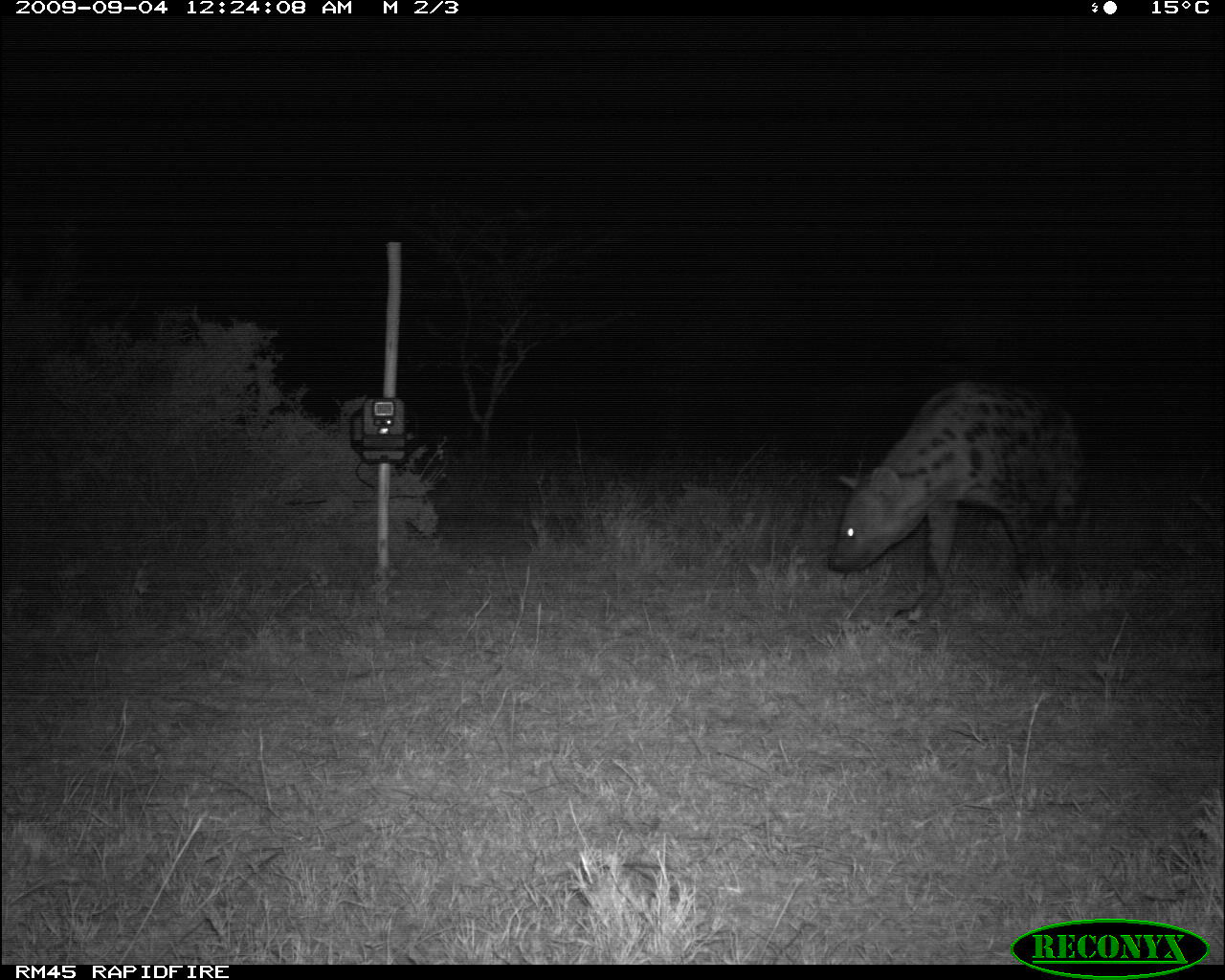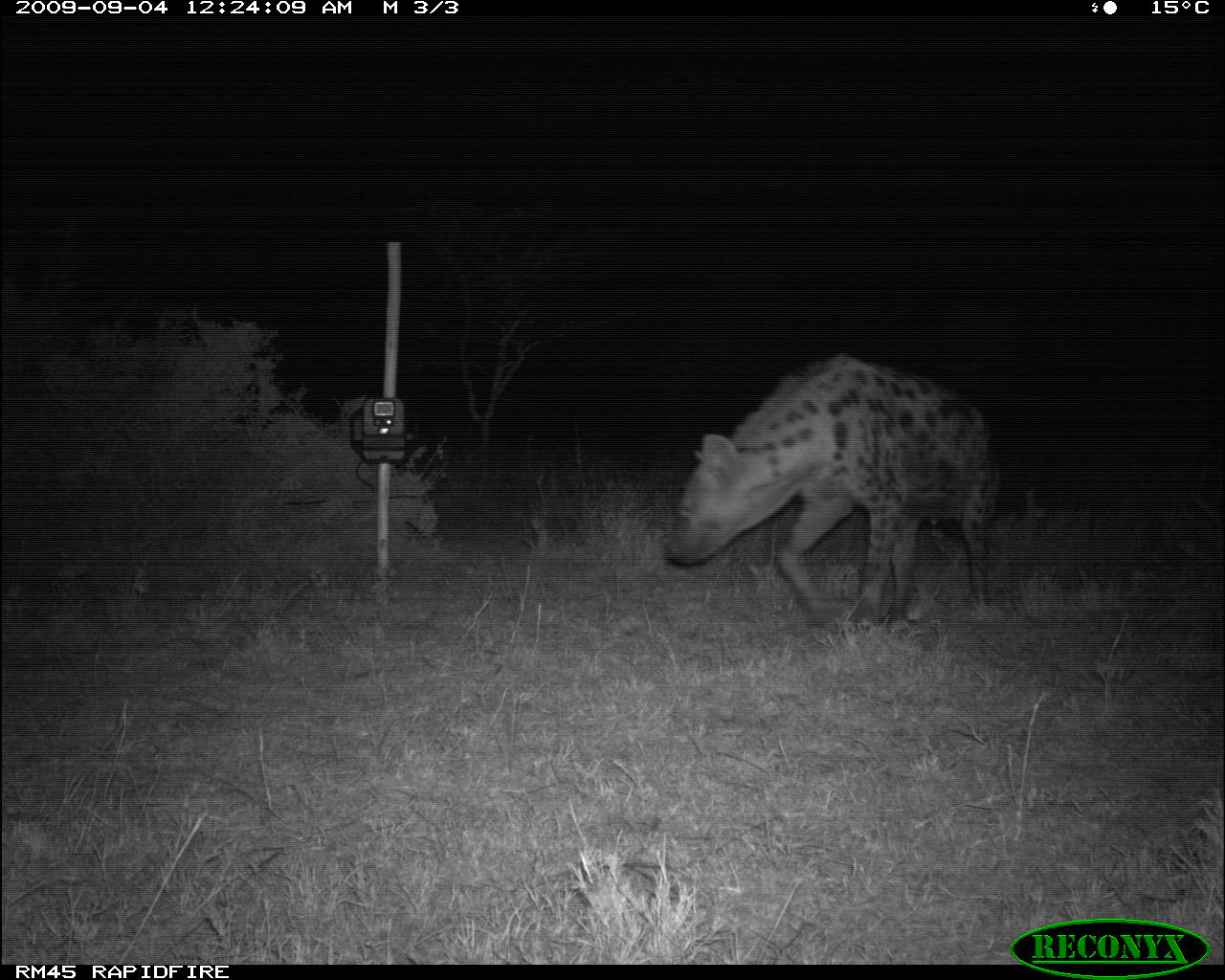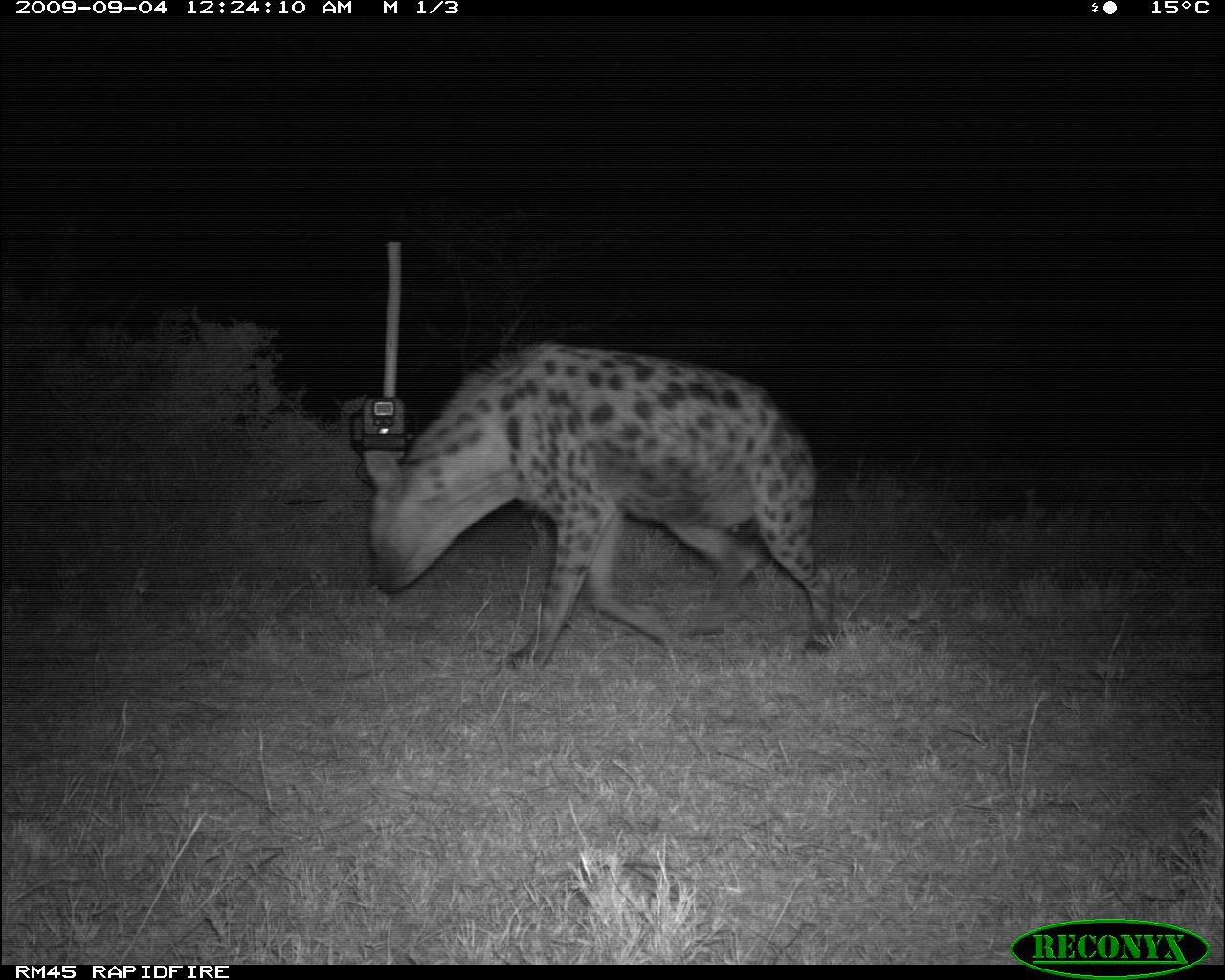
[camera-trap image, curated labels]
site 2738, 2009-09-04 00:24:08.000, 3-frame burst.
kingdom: Animalia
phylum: Chordata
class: Mammalia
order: Carnivora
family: Hyaenidae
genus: Crocuta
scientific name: Crocuta crocuta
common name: spotted hyena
Crocuta crocuta (spotted hyena), count 1.